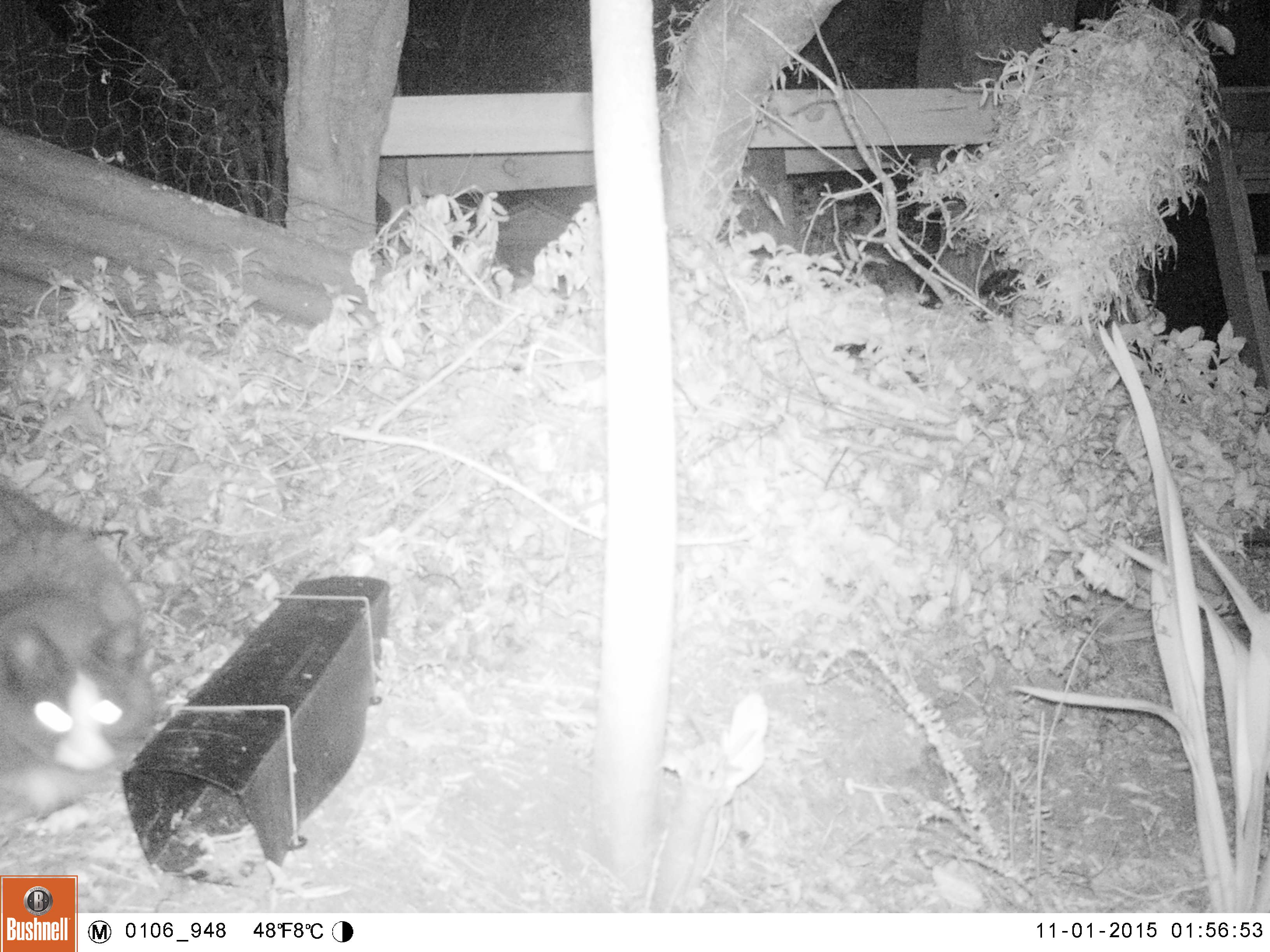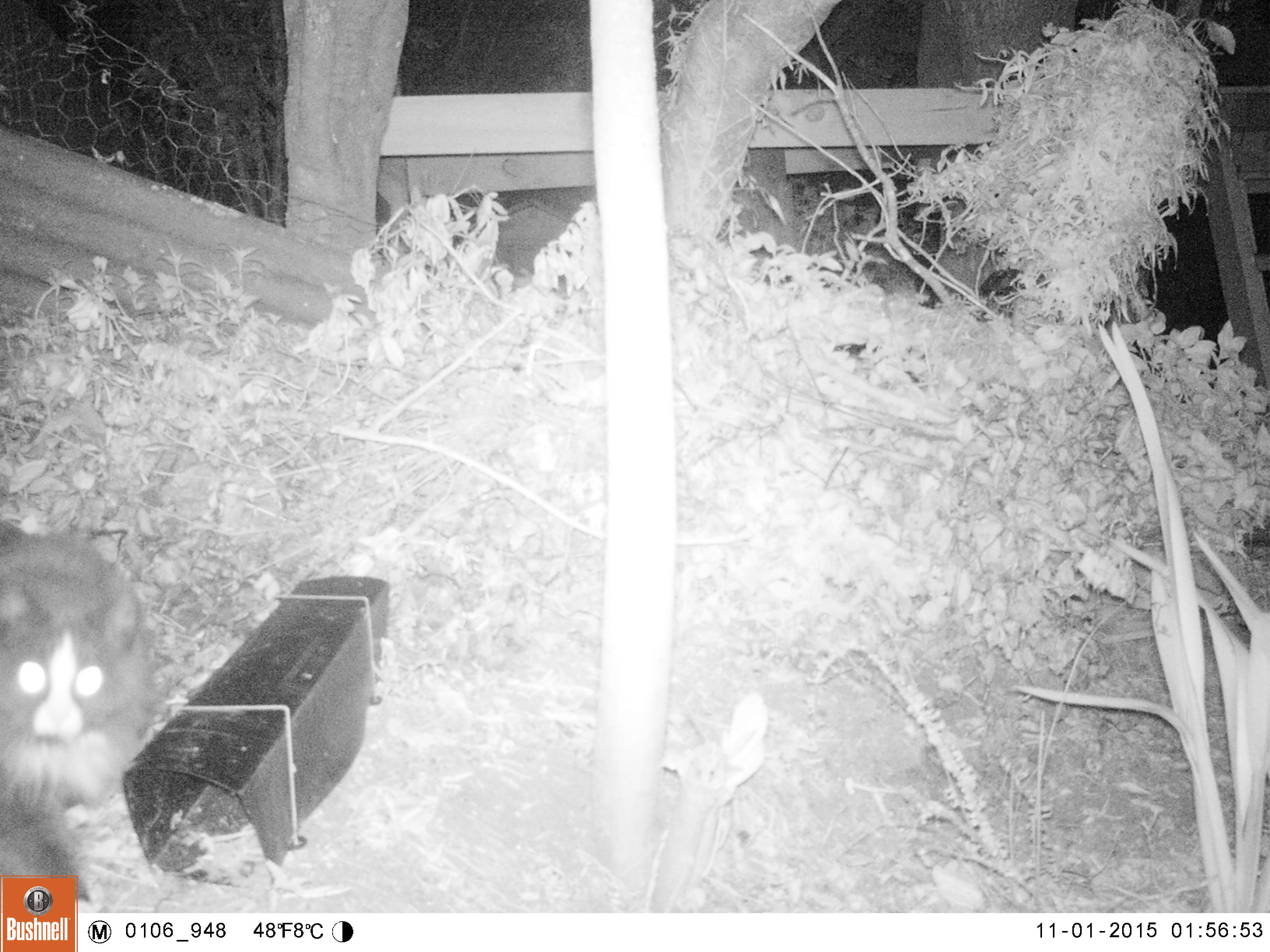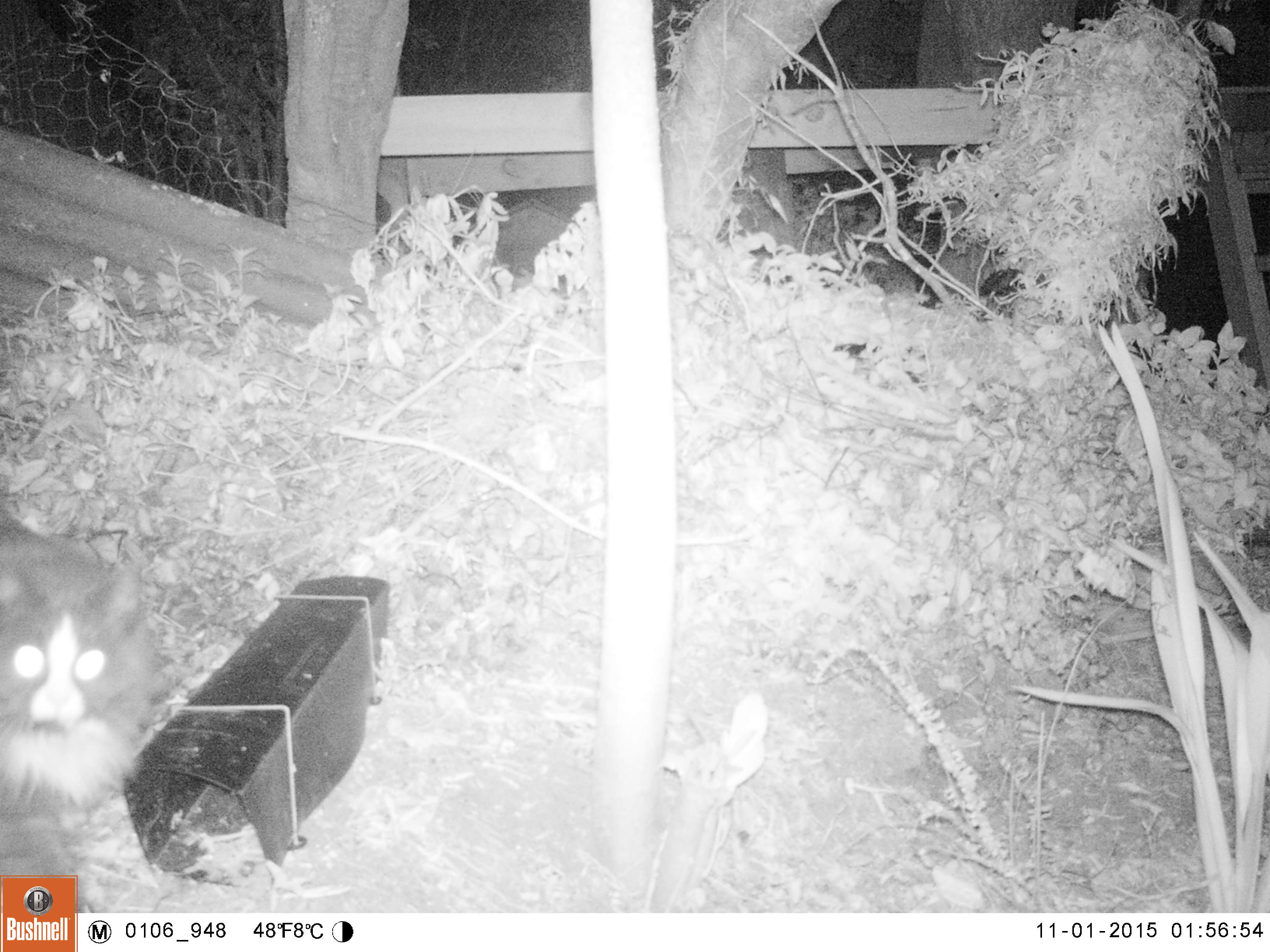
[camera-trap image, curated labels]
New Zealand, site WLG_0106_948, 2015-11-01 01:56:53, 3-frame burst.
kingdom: Animalia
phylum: Chordata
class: Mammalia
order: Carnivora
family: Felidae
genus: Felis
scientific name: Felis catus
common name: domestic cat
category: cat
Cat (domestic cat) (Felis catus).